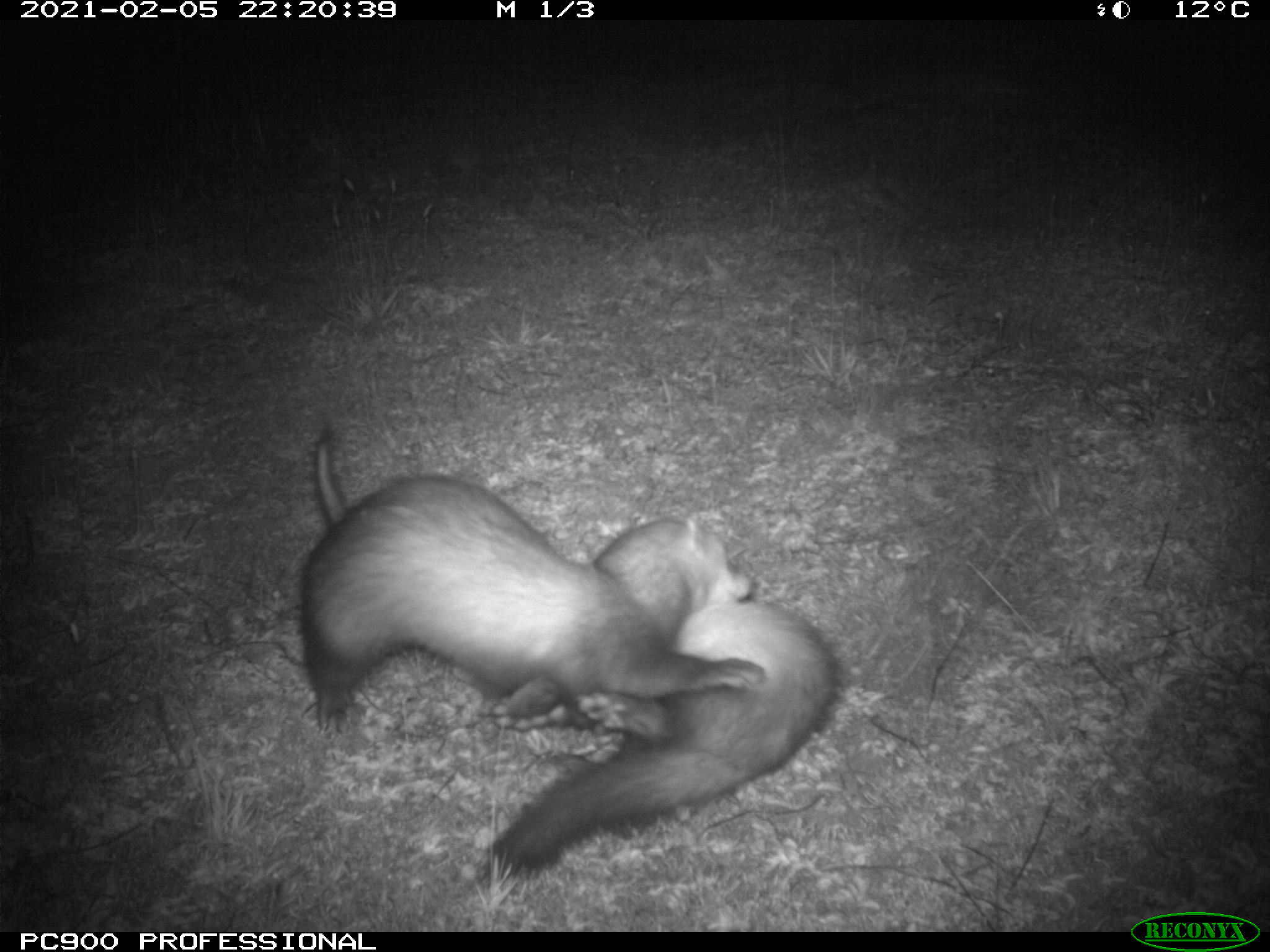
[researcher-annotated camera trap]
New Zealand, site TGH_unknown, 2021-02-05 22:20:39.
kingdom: Animalia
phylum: Chordata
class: Mammalia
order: Carnivora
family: Mustelidae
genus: Mustela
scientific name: Mustela furo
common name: ferret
Ferret (Mustela furo).